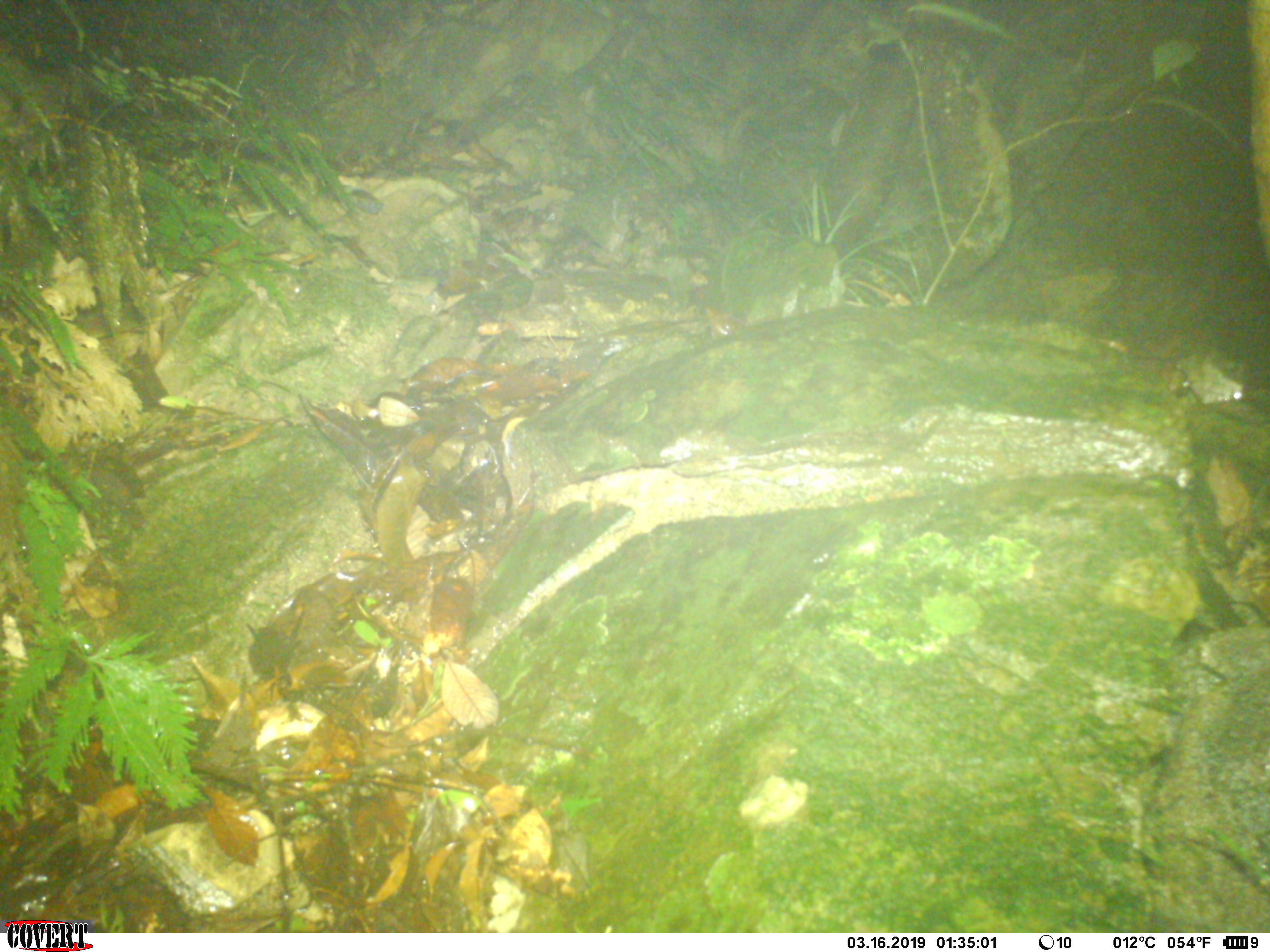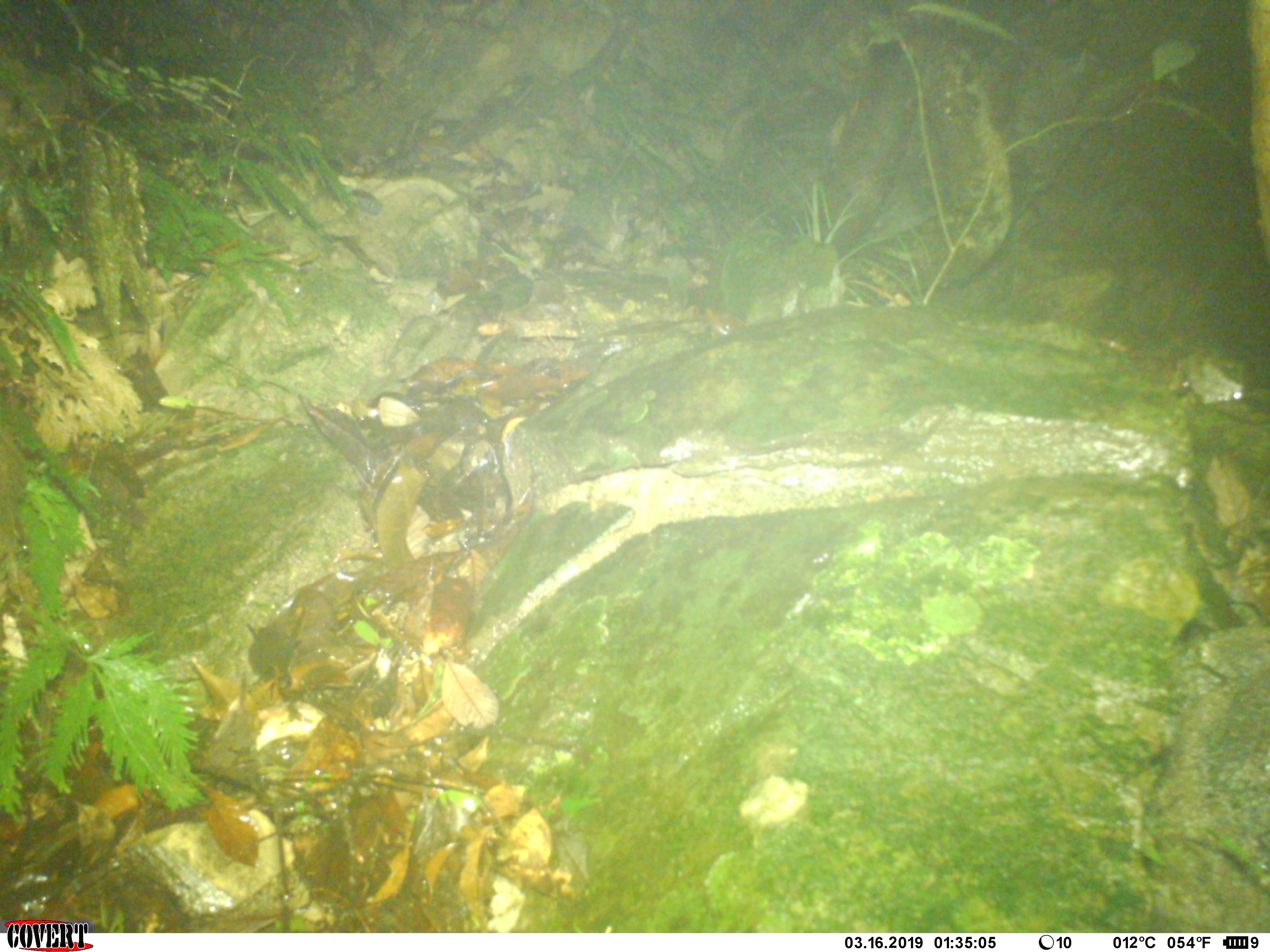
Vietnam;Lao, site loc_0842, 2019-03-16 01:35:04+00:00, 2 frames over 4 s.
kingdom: Animalia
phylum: Chordata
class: Mammalia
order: Rodentia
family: Muridae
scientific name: Muridae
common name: old-world mice and rats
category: unidentified murid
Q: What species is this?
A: Unidentified murid (old-world mice and rats) (Muridae).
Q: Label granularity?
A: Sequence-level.